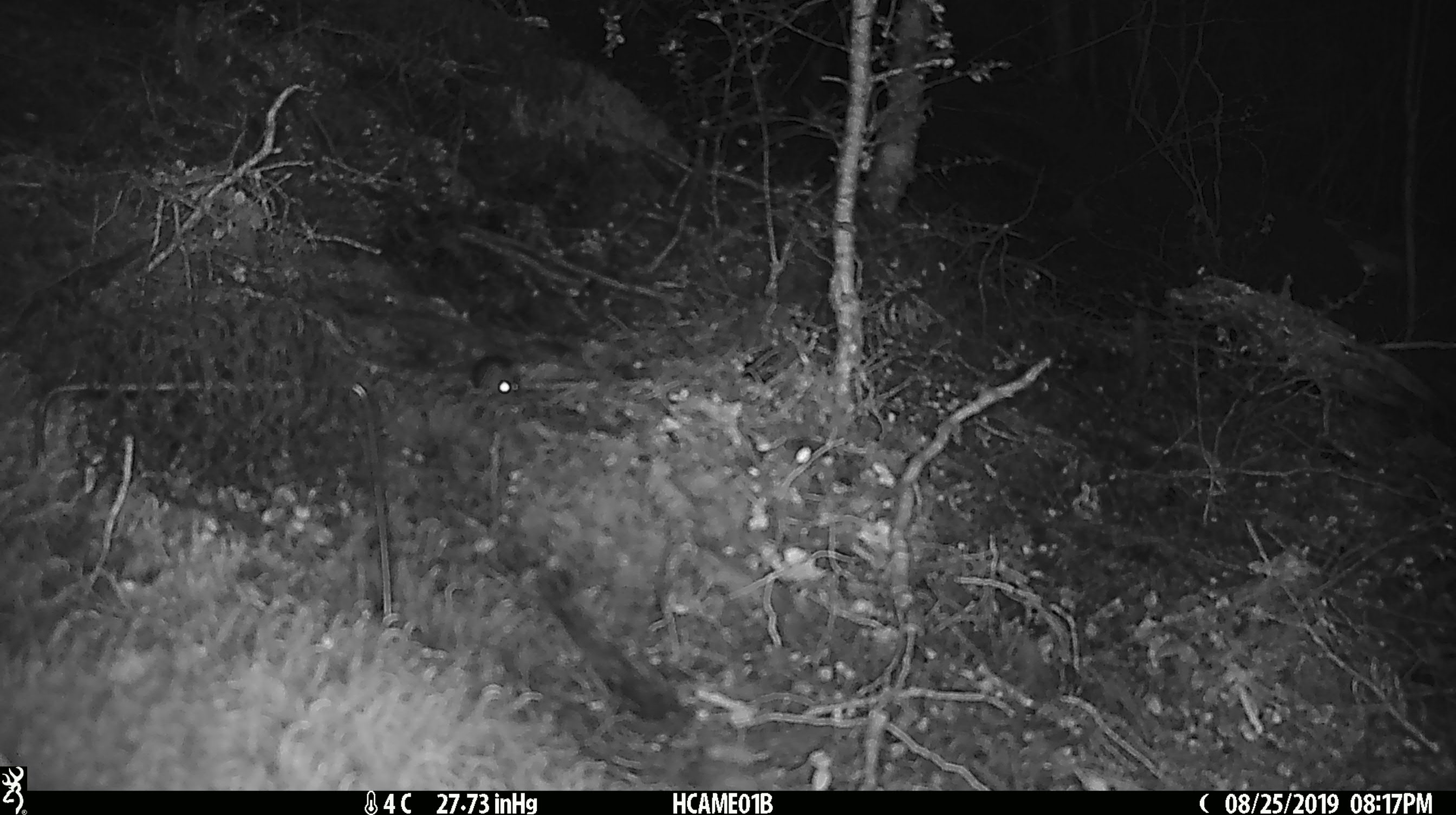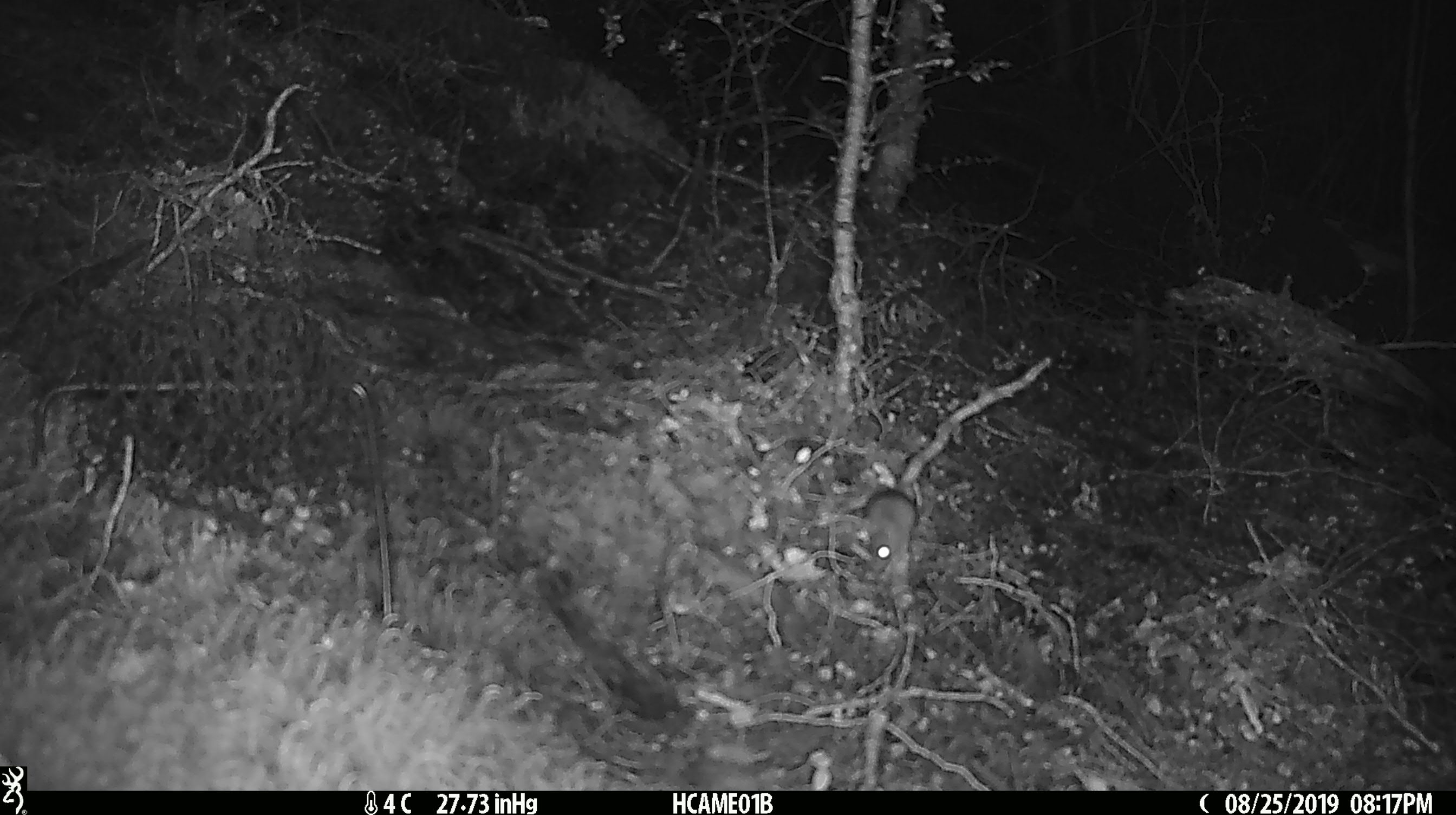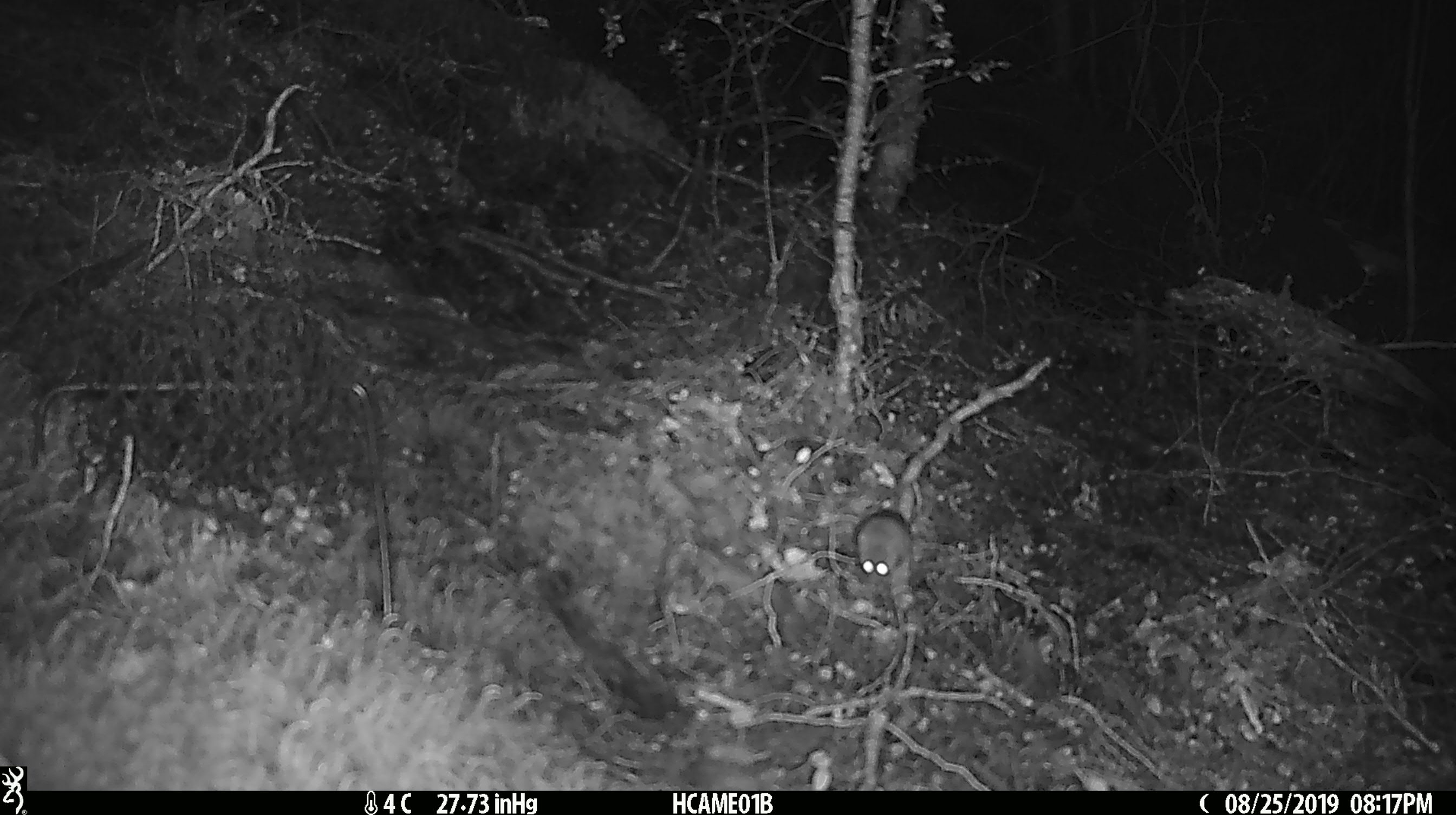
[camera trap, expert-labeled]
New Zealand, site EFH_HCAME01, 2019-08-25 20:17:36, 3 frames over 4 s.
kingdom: Animalia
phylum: Chordata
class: Mammalia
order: Rodentia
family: Muridae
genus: Mus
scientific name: Mus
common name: mouse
Mouse (Mus).